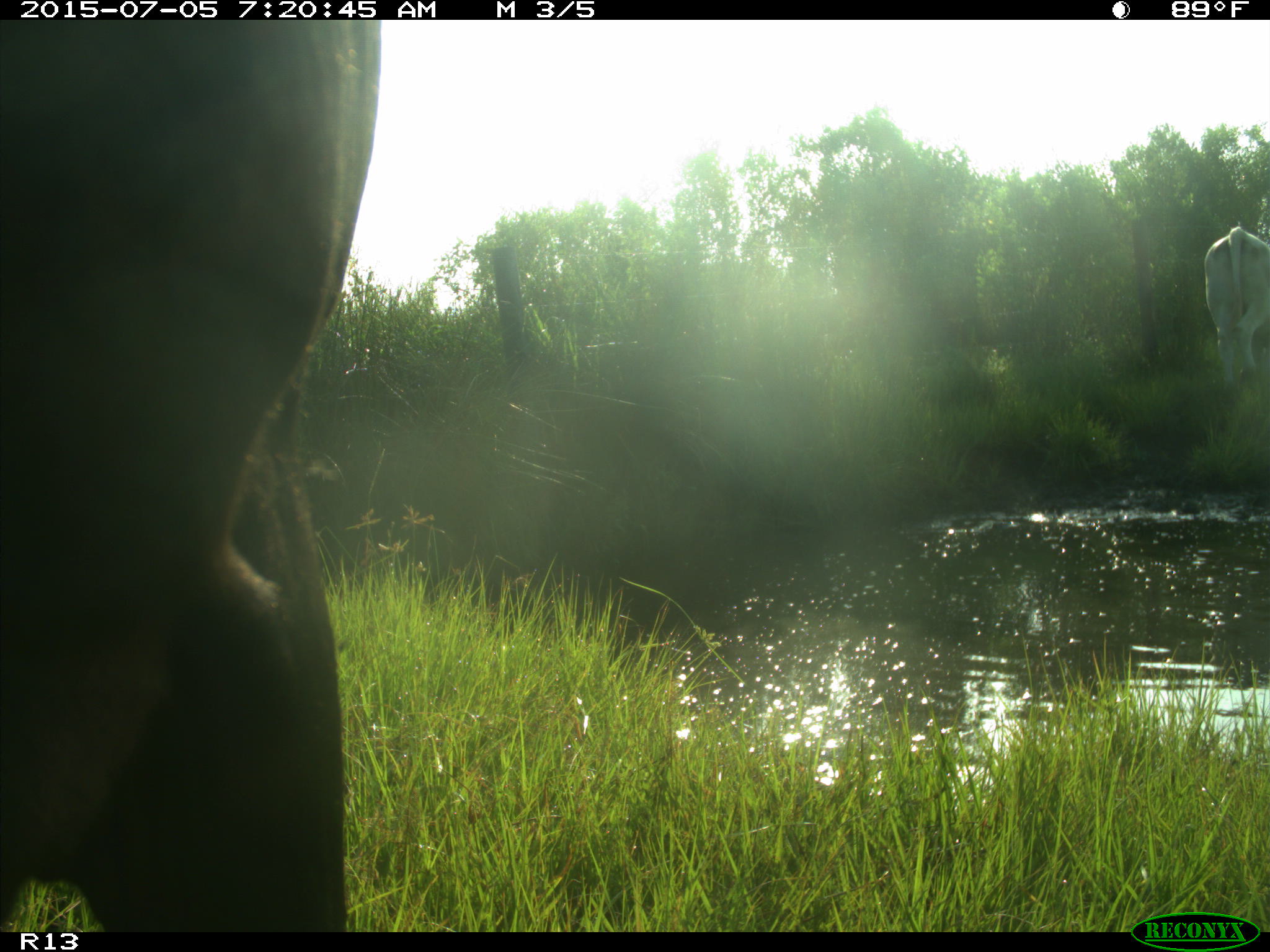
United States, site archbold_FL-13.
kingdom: Animalia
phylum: Chordata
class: Mammalia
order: Artiodactyla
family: Bovidae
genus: Bos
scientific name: Bos taurus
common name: domestic cow